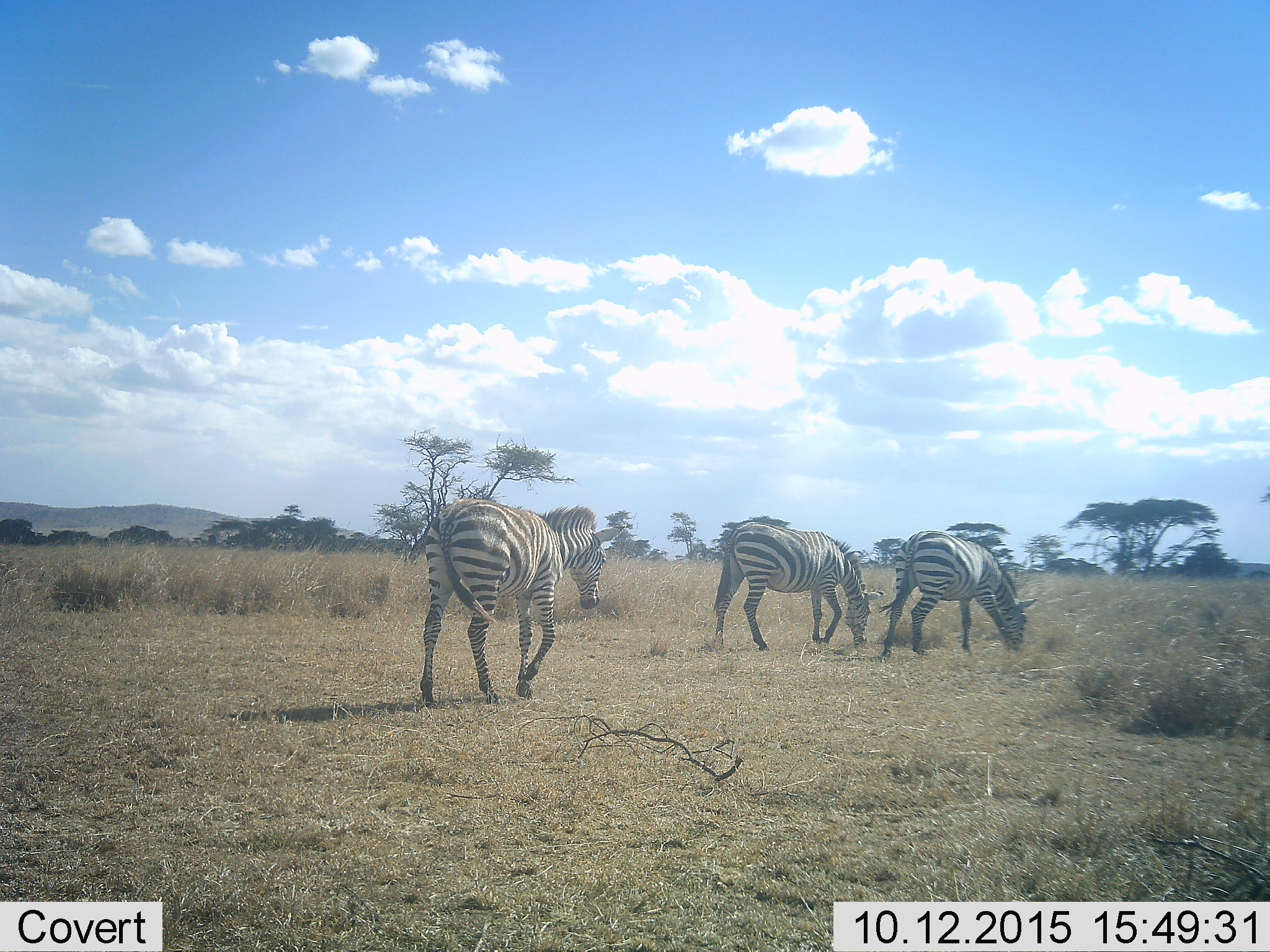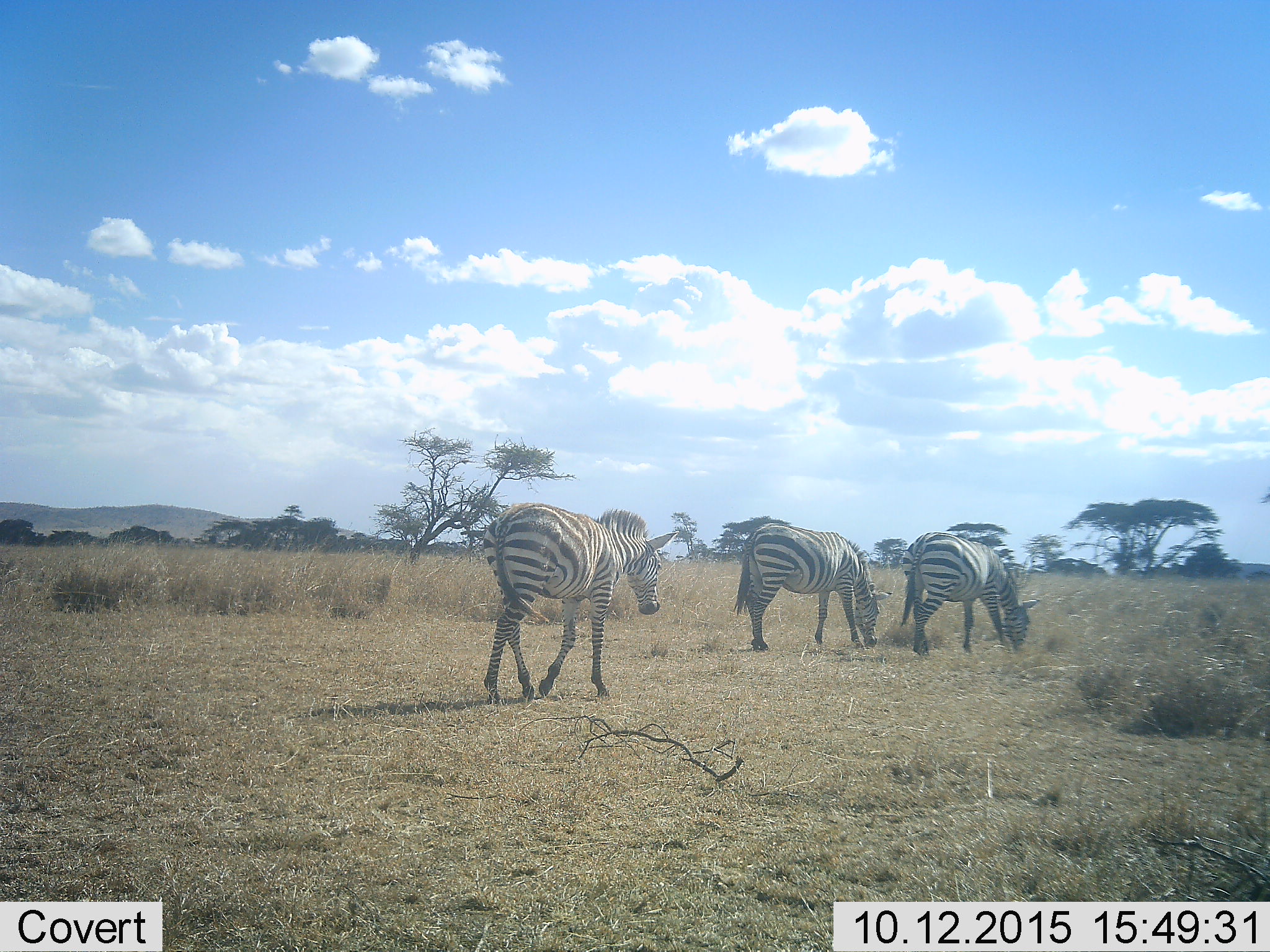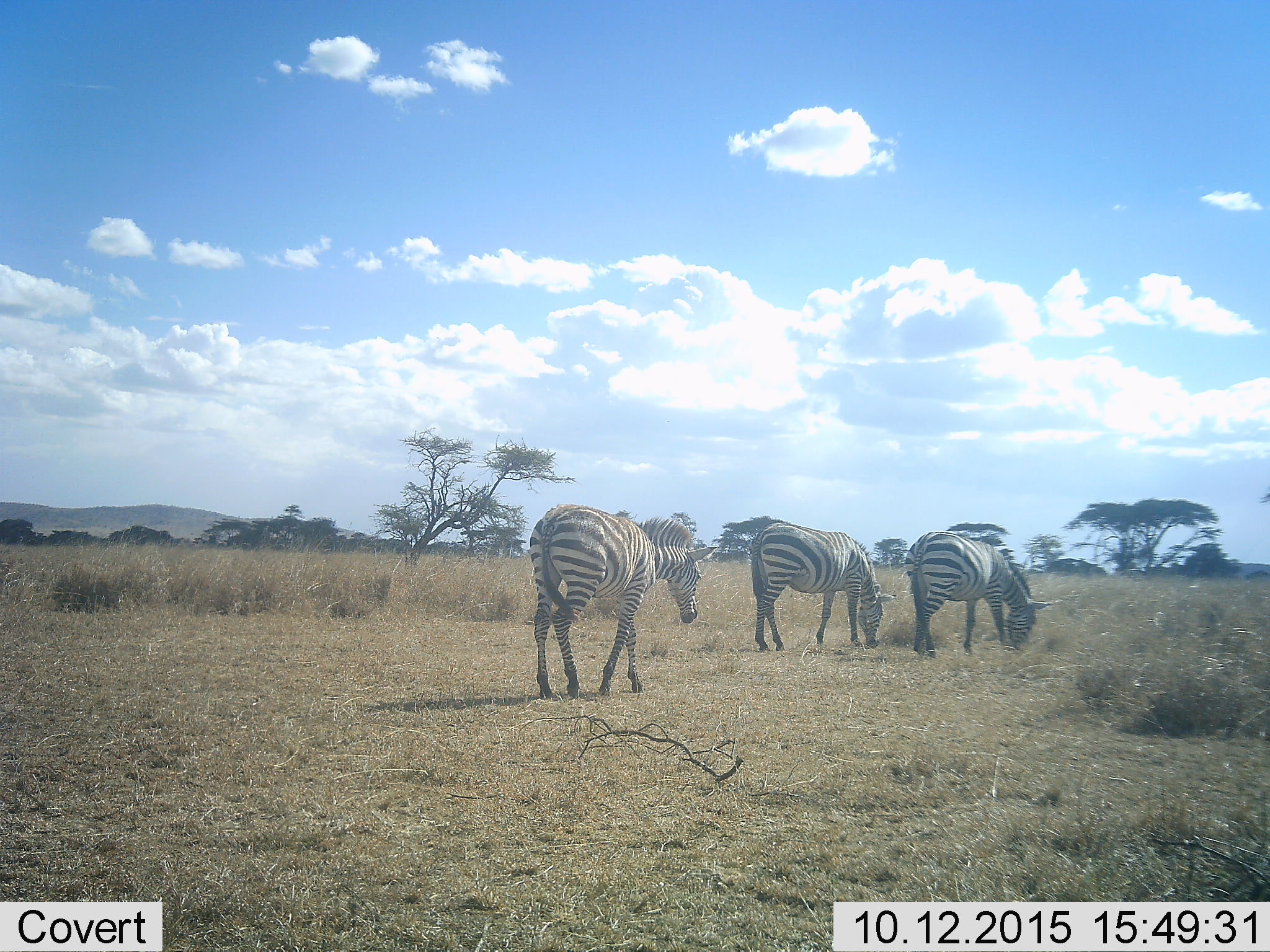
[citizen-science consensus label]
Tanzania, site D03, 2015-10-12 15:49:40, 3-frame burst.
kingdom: Animalia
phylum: Chordata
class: Mammalia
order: Perissodactyla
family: Equidae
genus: Equus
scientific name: Equus quagga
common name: plains zebra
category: zebra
Zebra (plains zebra) (Equus quagga), count 3. Behavior (volunteer vote fractions): standing 33%, resting 0%, moving 78%, interacting 6%. Young present (vote fraction): 11%. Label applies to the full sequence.